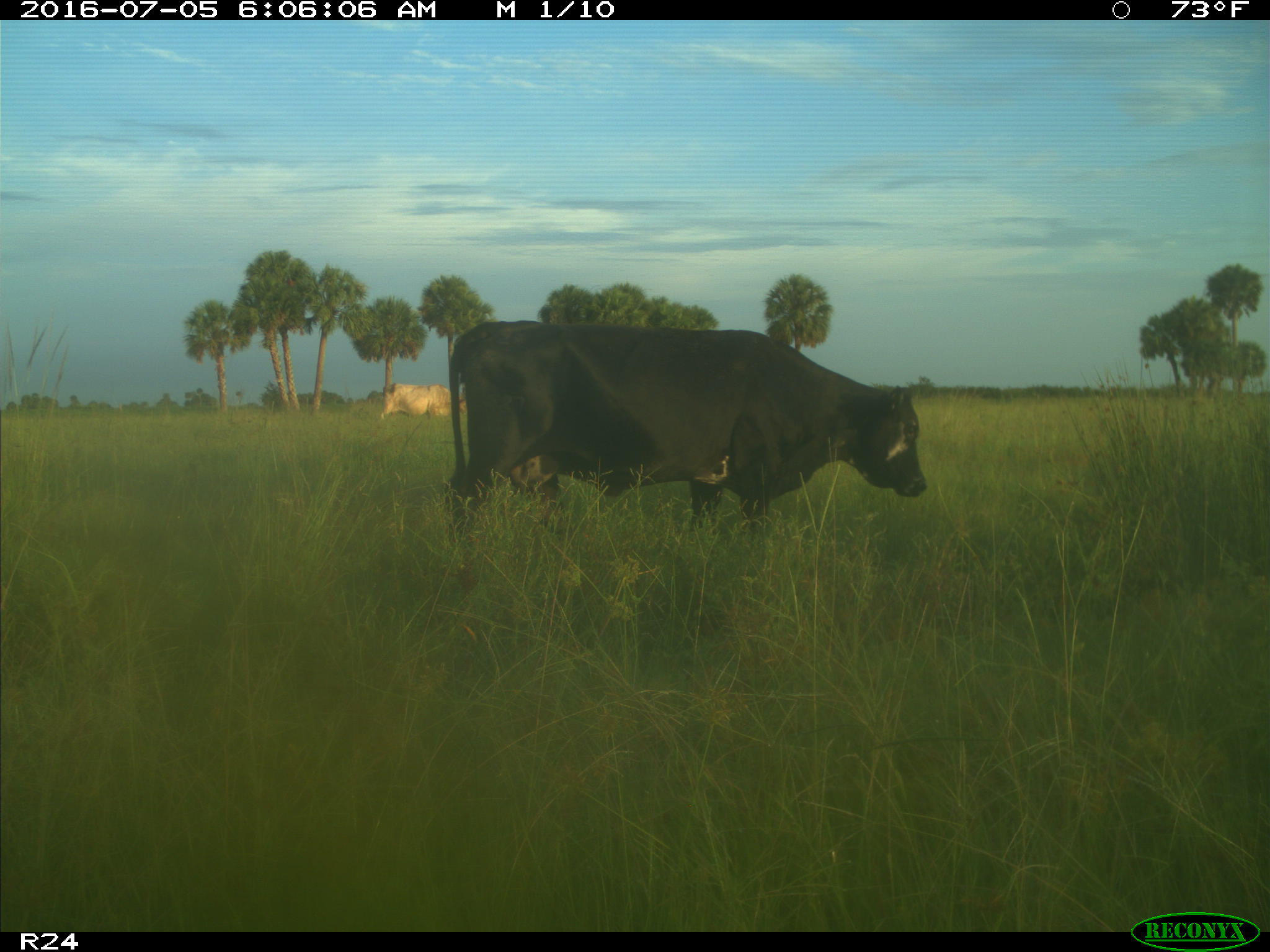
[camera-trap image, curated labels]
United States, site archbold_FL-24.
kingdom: Animalia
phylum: Chordata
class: Mammalia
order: Artiodactyla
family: Bovidae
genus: Bos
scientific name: Bos taurus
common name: domestic cow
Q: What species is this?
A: Bos taurus (domestic cow).